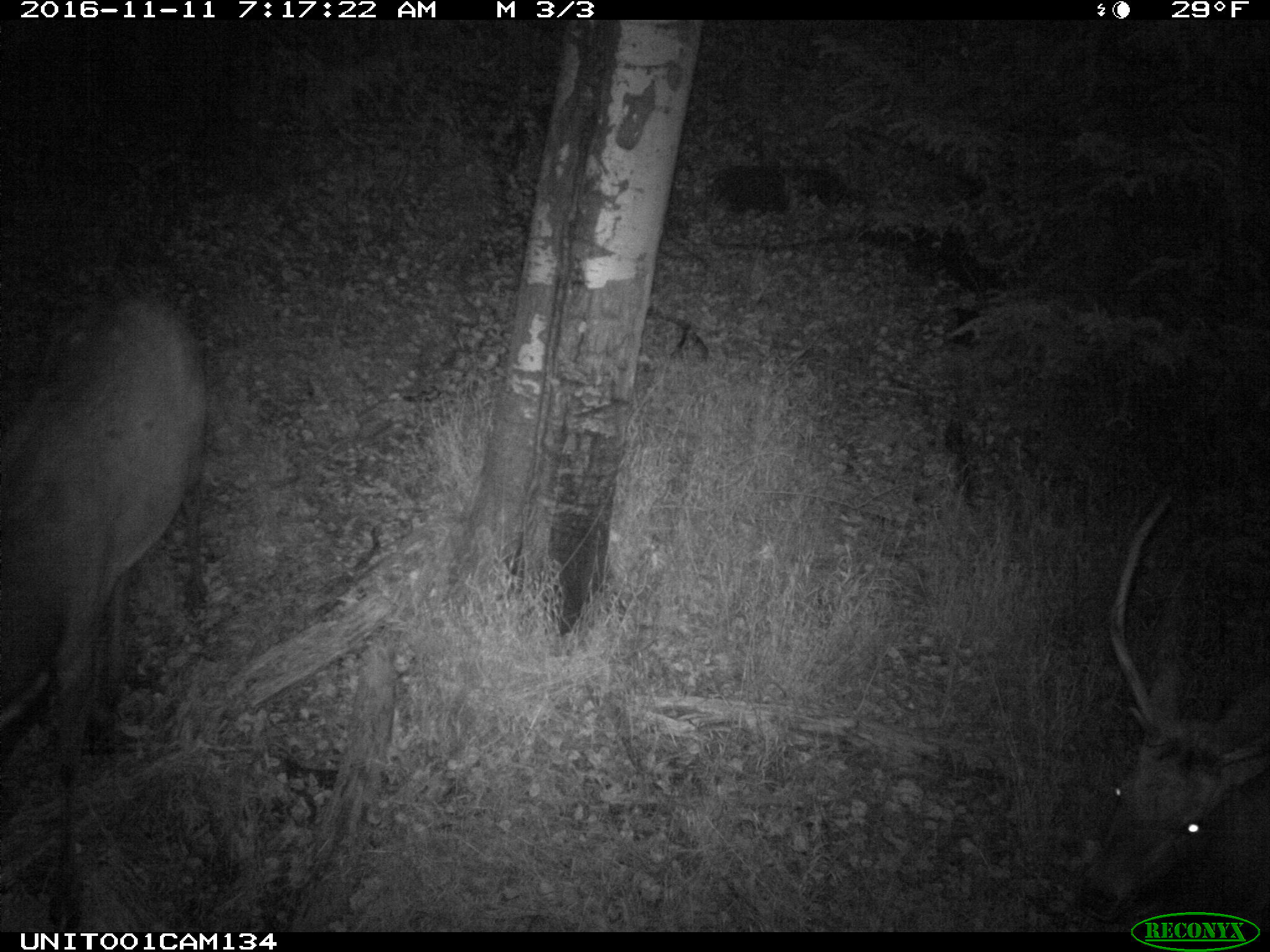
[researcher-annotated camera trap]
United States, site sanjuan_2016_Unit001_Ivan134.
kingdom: Animalia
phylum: Chordata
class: Mammalia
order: Artiodactyla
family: Cervidae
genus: Cervus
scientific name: Cervus elaphus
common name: red deer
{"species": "Cervus elaphus (red deer)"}